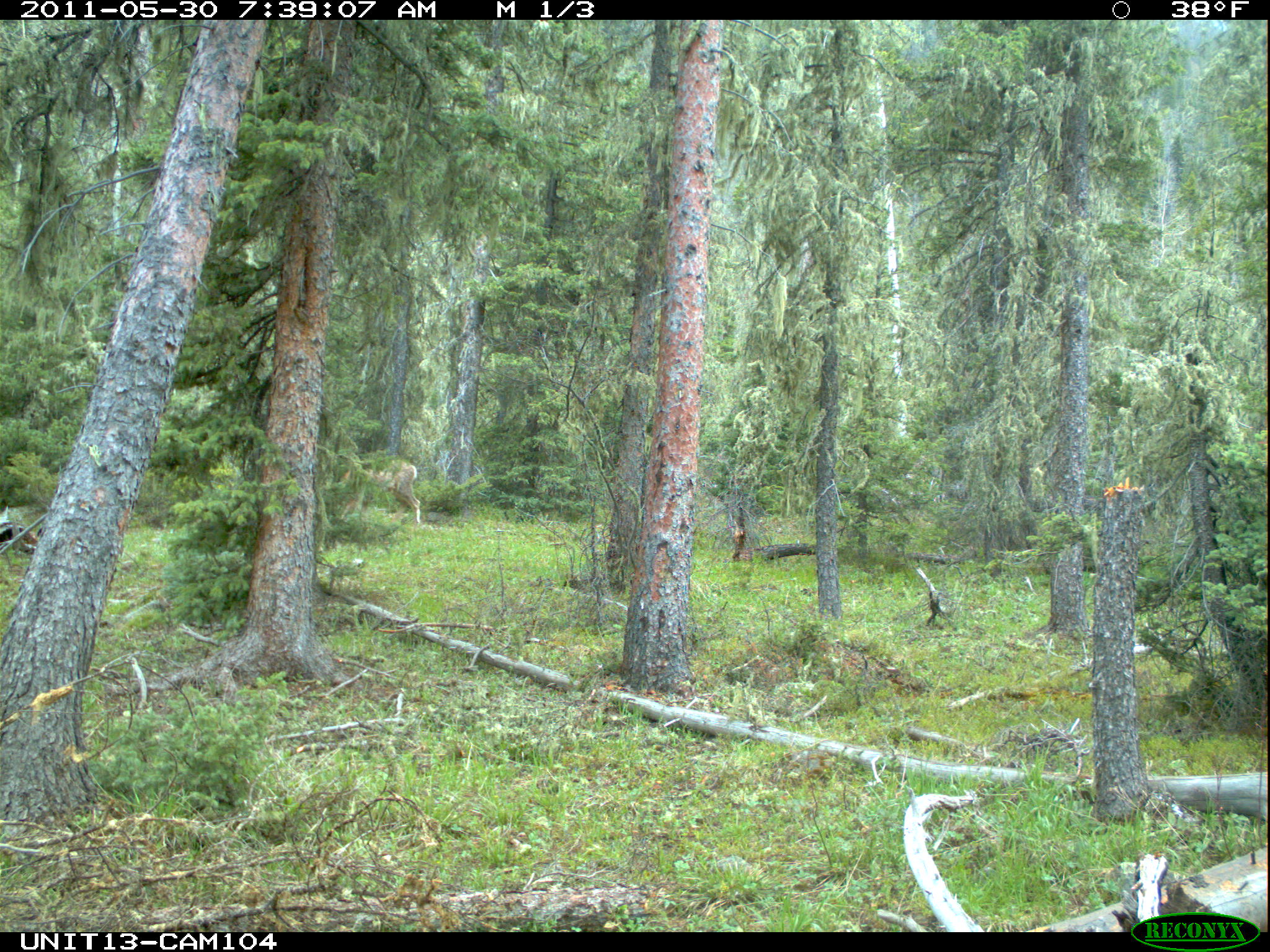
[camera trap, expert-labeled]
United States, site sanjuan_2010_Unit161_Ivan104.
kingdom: Animalia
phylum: Chordata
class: Mammalia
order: Artiodactyla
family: Cervidae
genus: Odocoileus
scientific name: Odocoileus hemionus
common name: mule deer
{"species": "Odocoileus hemionus (mule deer)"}